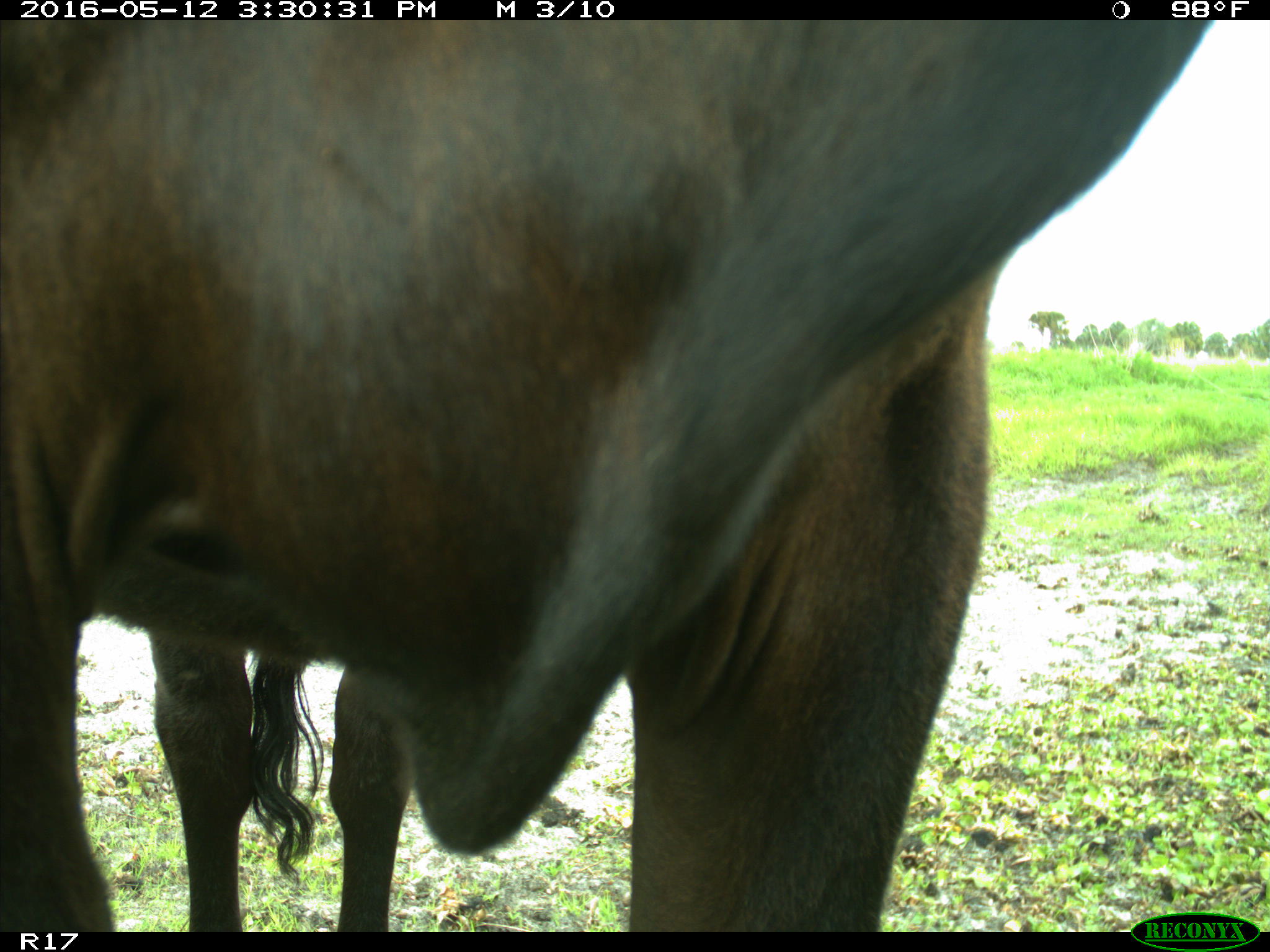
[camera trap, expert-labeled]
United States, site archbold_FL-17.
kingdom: Animalia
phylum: Chordata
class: Mammalia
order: Artiodactyla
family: Bovidae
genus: Bos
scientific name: Bos taurus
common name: domestic cow